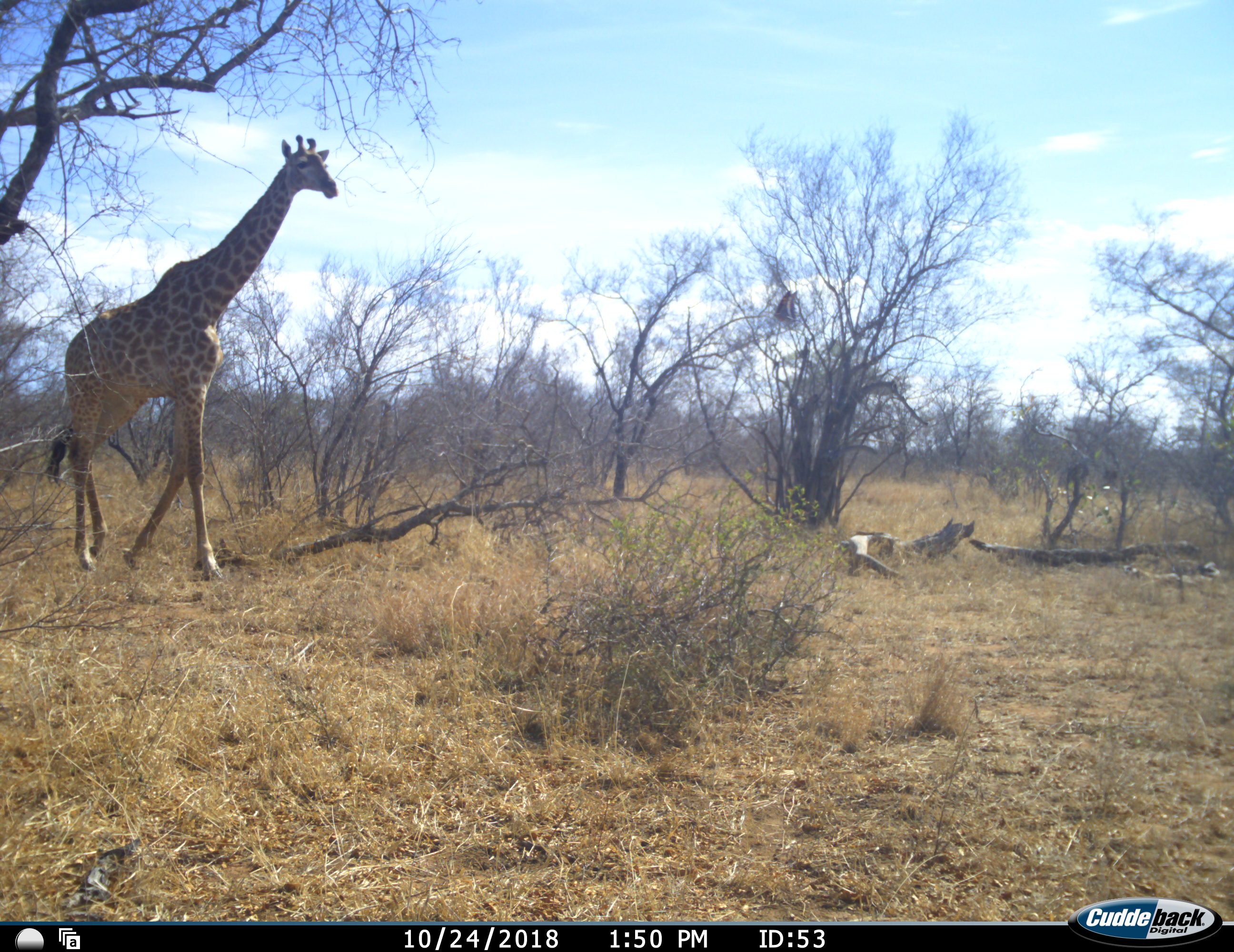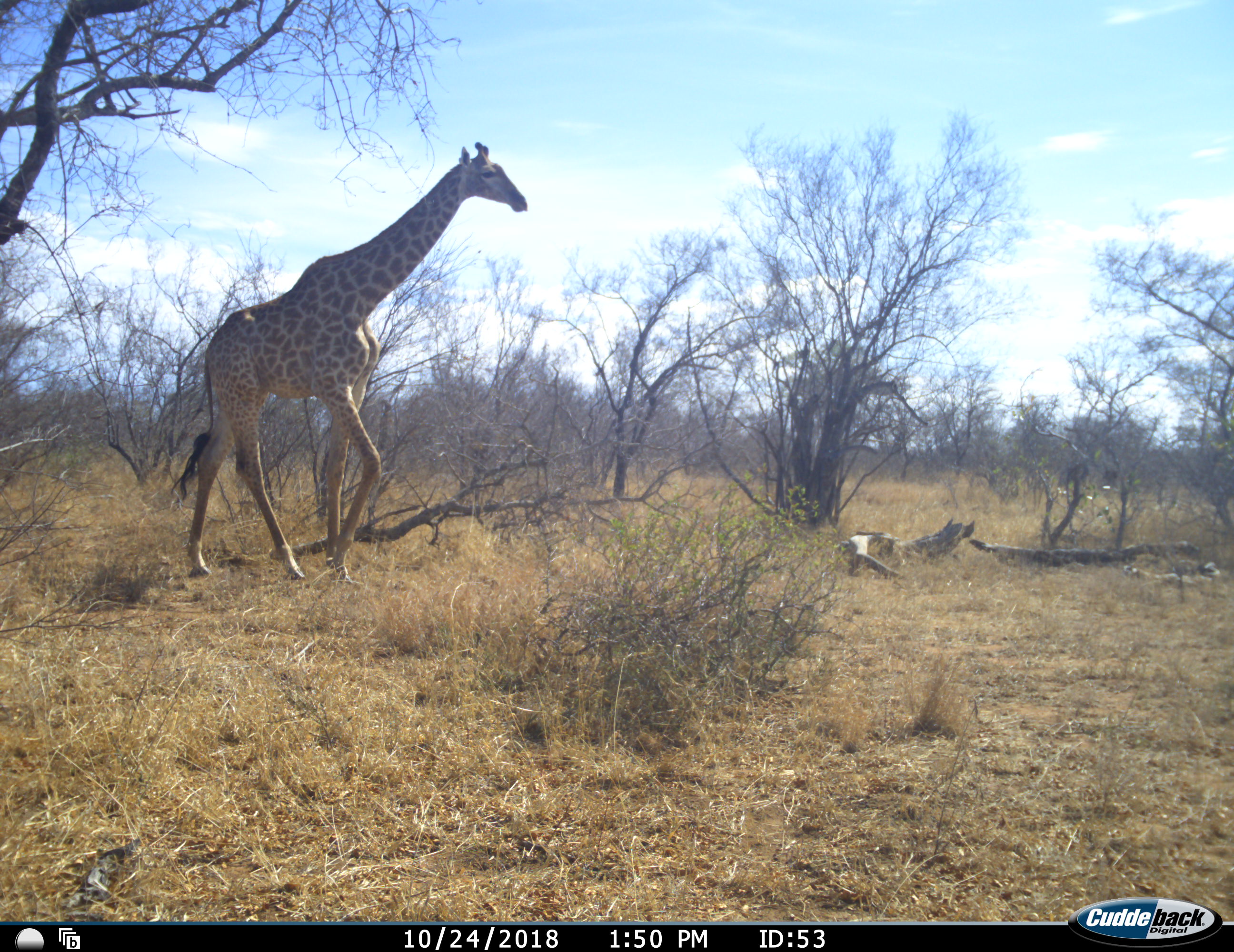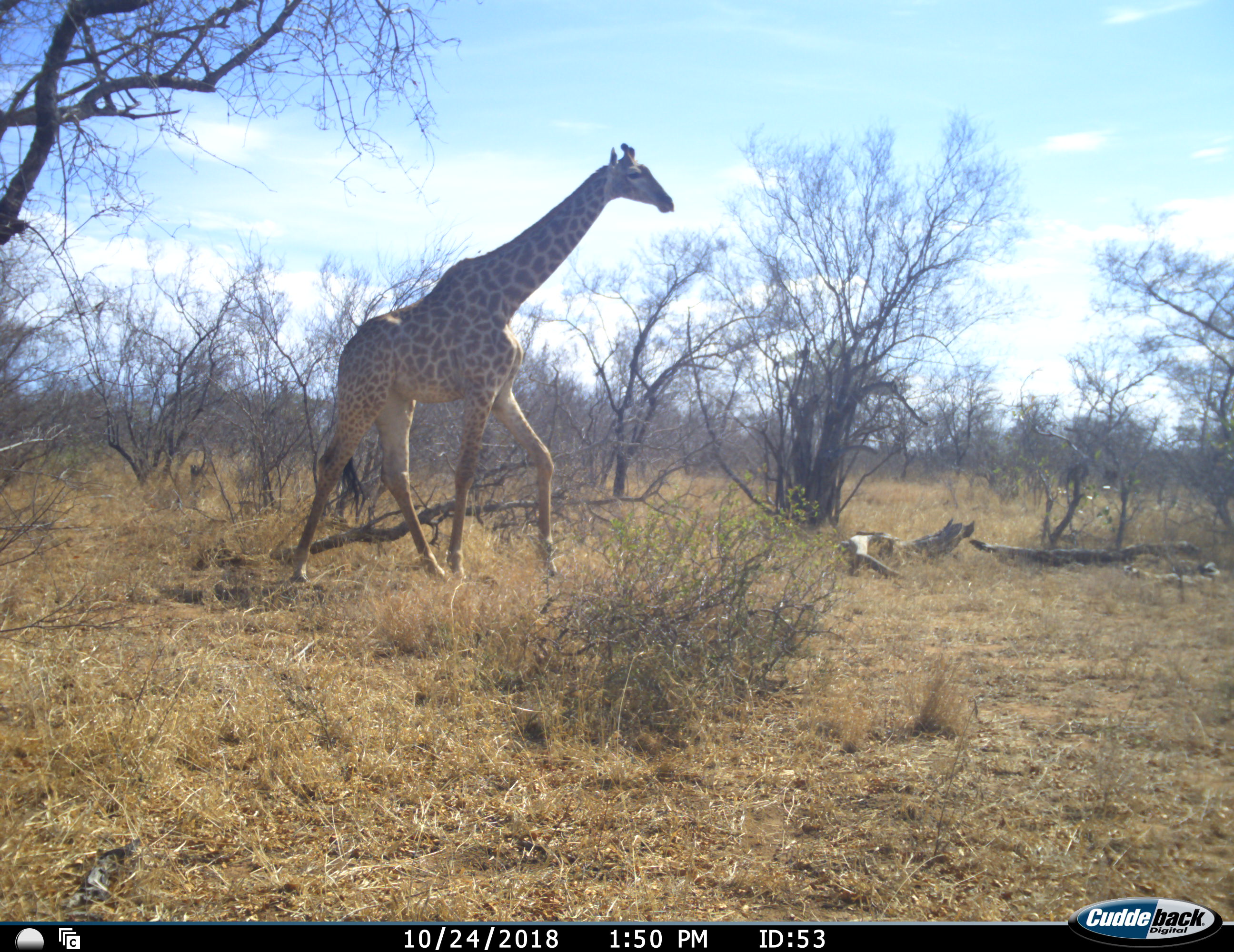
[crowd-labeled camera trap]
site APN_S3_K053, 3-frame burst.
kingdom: Animalia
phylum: Chordata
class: Mammalia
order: Artiodactyla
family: Giraffidae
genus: Giraffa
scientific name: Giraffa camelopardalis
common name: giraffe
Giraffe (Giraffa camelopardalis), count 1. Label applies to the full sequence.